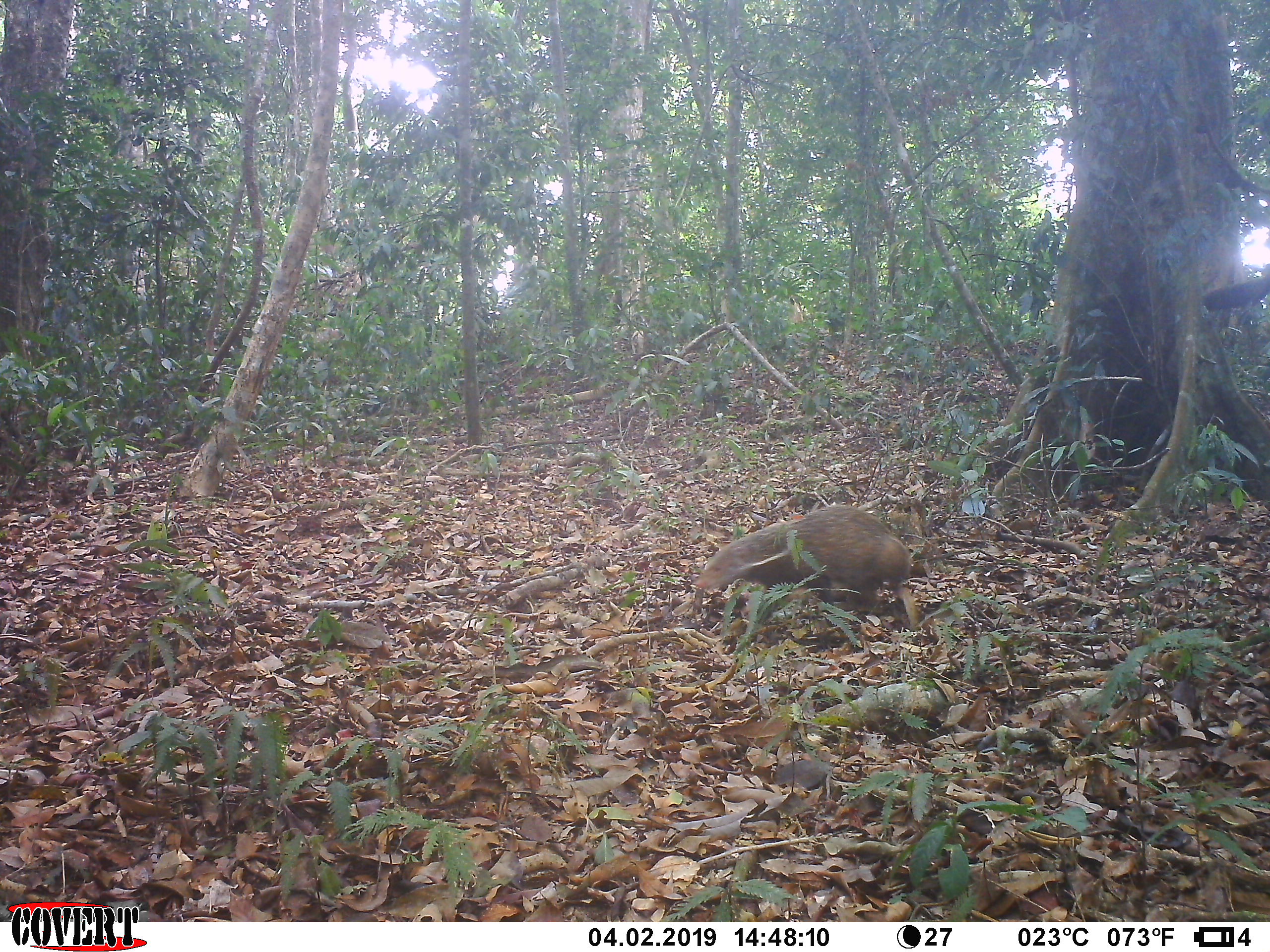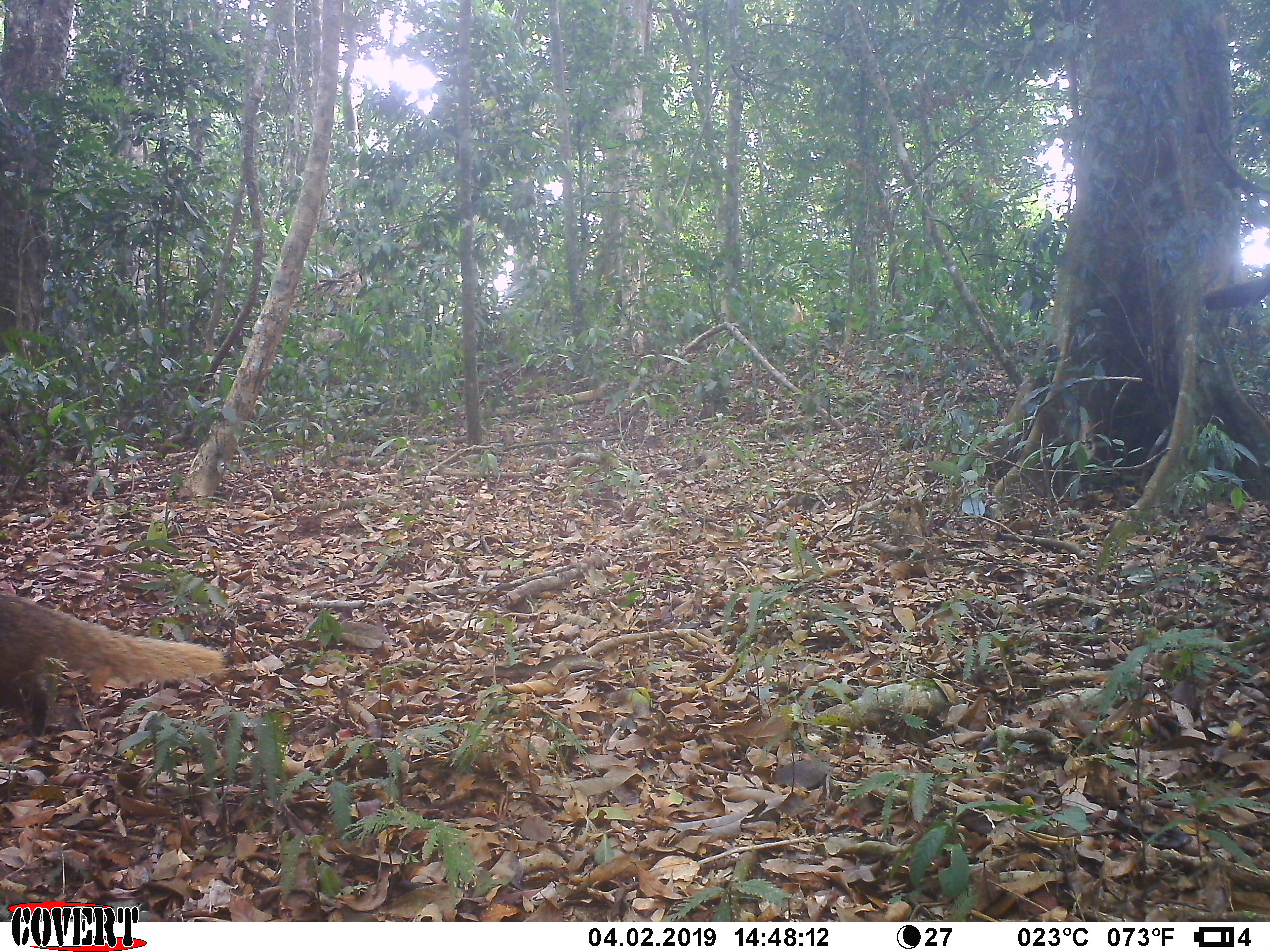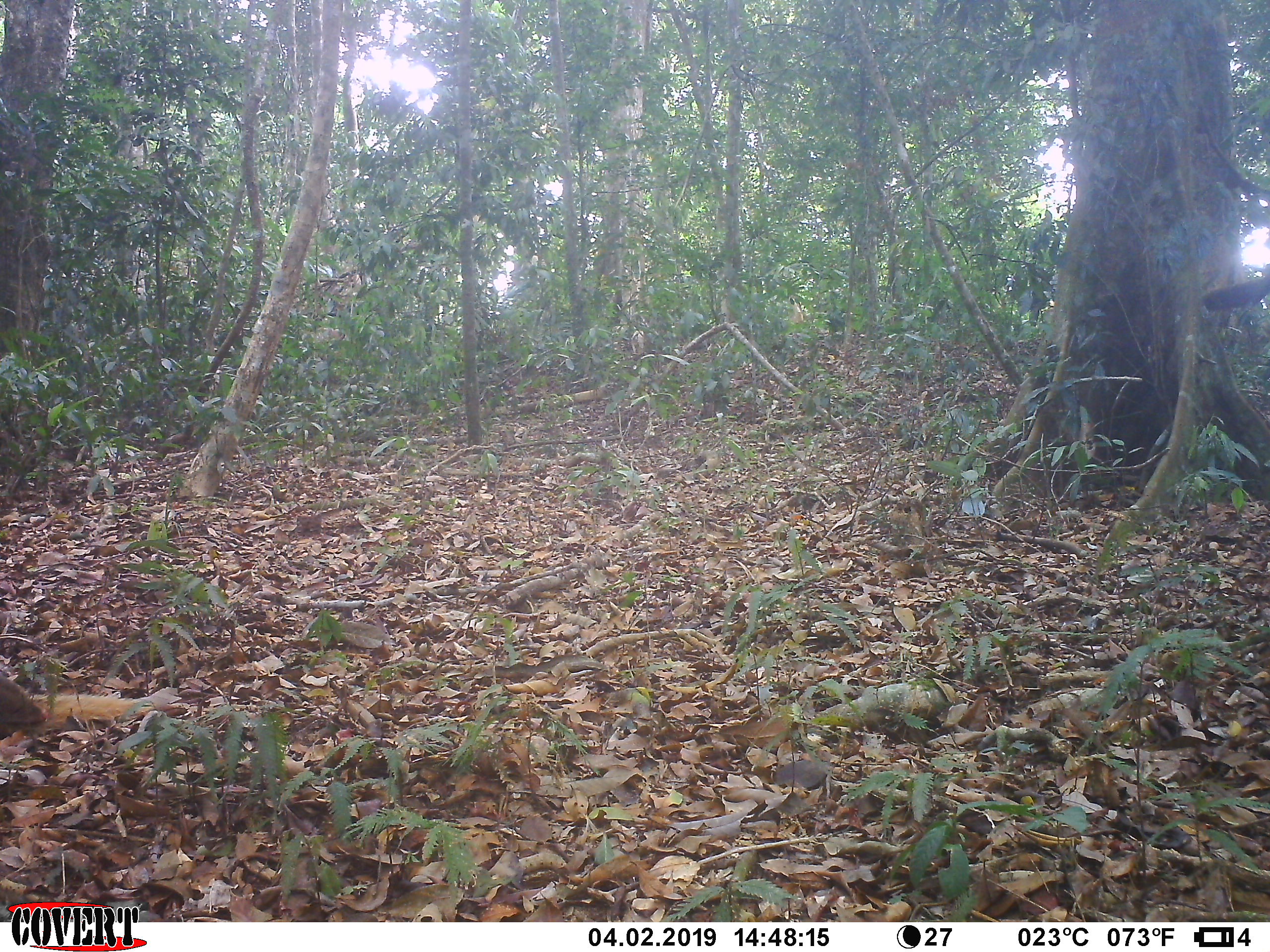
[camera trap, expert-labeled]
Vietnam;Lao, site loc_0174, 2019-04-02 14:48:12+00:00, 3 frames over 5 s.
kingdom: Animalia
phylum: Chordata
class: Mammalia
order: Carnivora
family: Herpestidae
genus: Urva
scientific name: Urva urva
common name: crab-eating mongoose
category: crab eating mongoose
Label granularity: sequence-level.